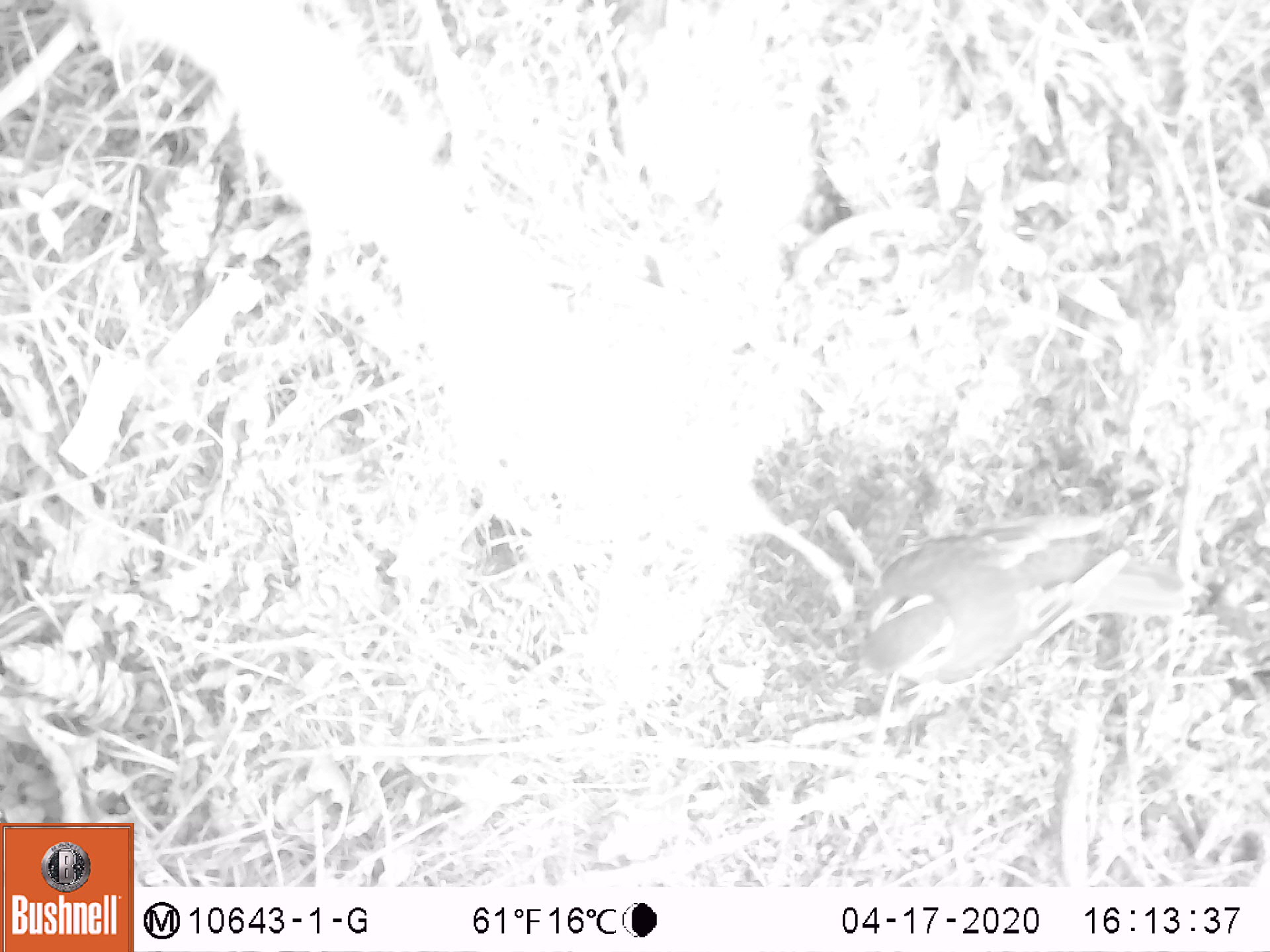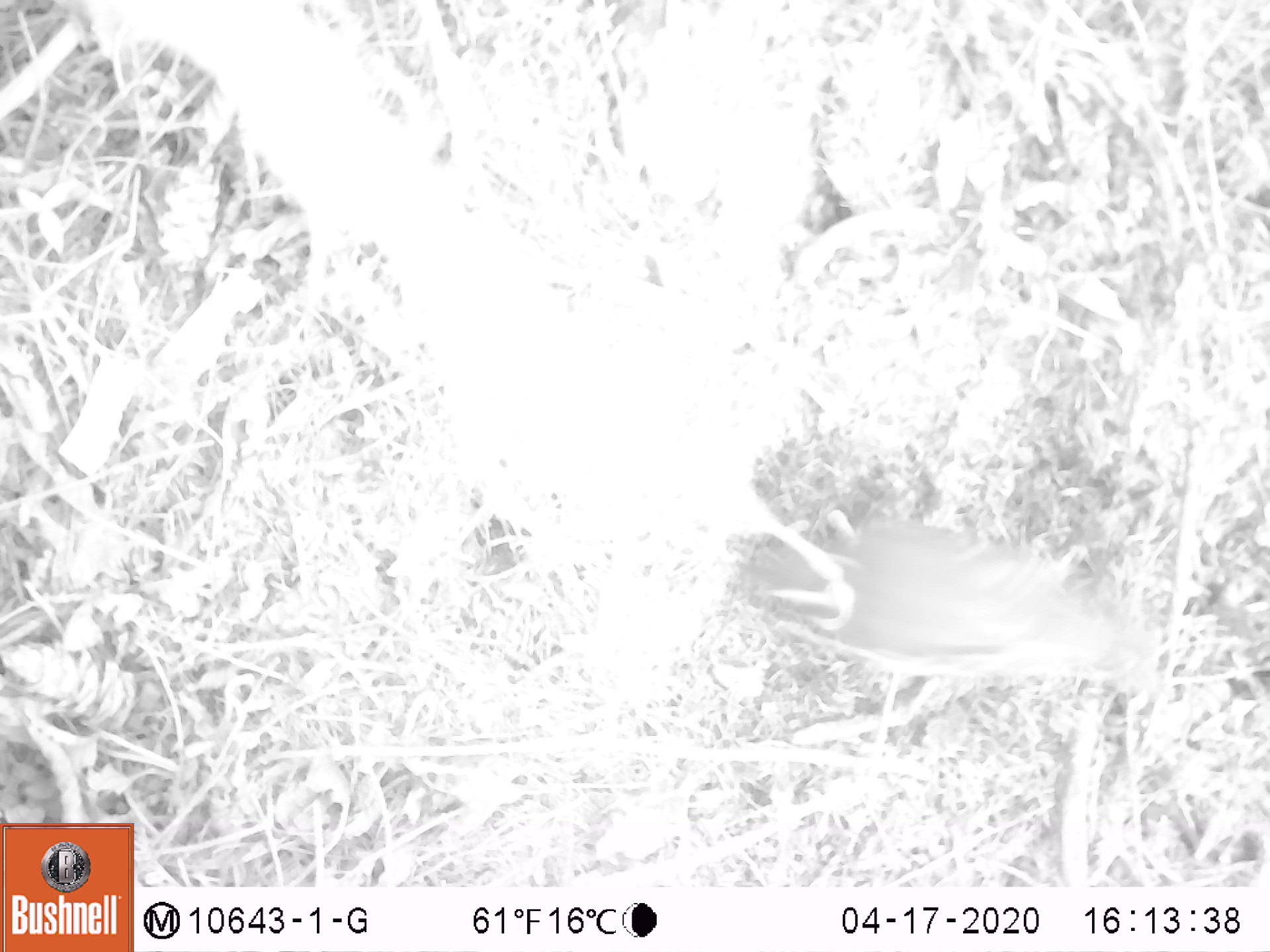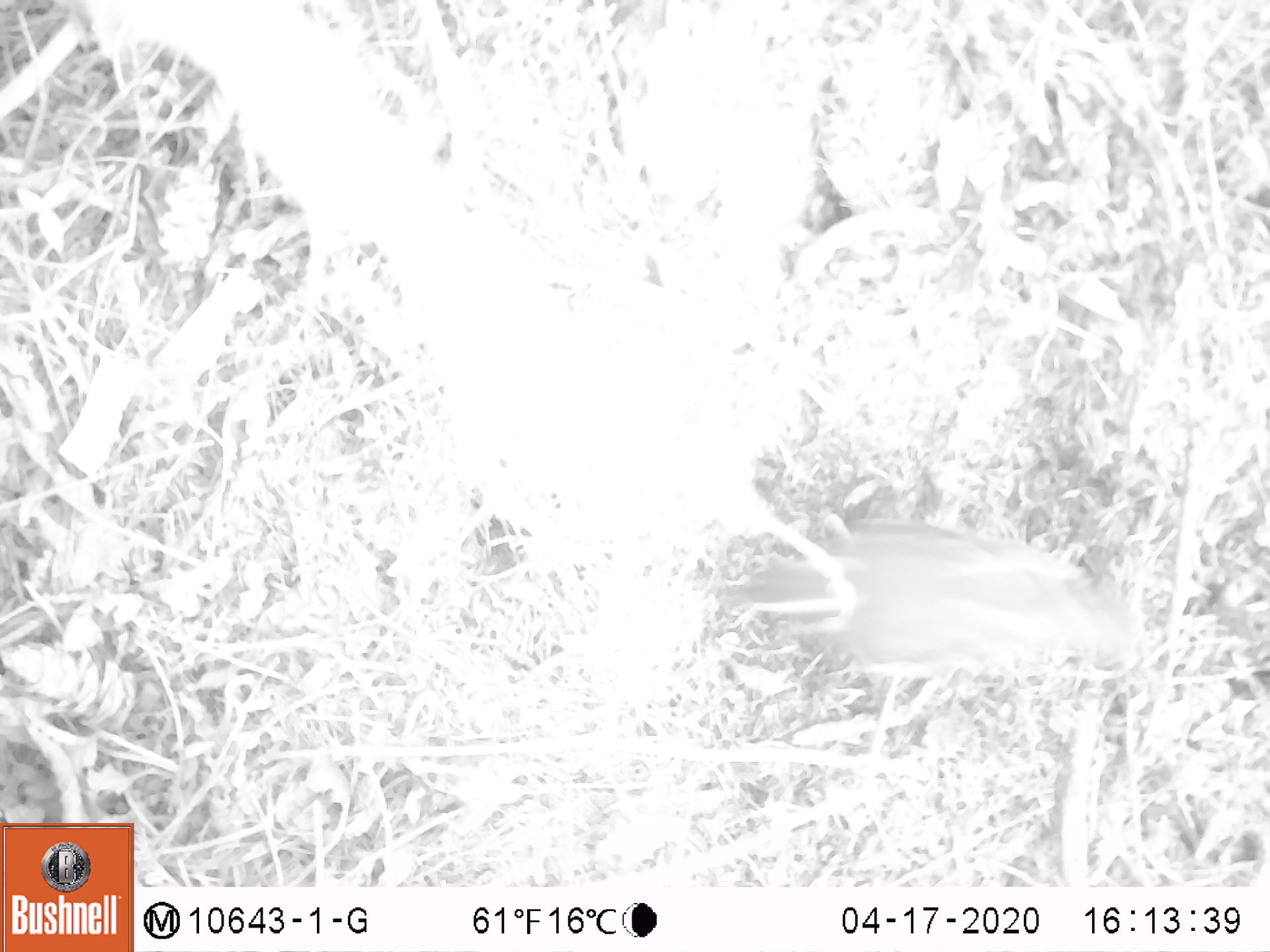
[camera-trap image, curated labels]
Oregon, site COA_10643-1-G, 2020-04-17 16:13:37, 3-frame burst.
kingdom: Animalia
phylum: Chordata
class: Aves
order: Passeriformes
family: Turdidae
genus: Ixoreus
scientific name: Ixoreus naevius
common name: varied thrush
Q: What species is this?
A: Varied thrush (Ixoreus naevius).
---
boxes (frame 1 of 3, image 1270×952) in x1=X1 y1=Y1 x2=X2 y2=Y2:
varied thrush: x1=845 y1=508 x2=1184 y2=701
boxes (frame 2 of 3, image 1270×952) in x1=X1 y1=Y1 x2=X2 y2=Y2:
varied thrush: x1=754 y1=520 x2=1139 y2=688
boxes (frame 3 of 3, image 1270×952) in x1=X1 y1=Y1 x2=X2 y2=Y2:
varied thrush: x1=730 y1=524 x2=1133 y2=686